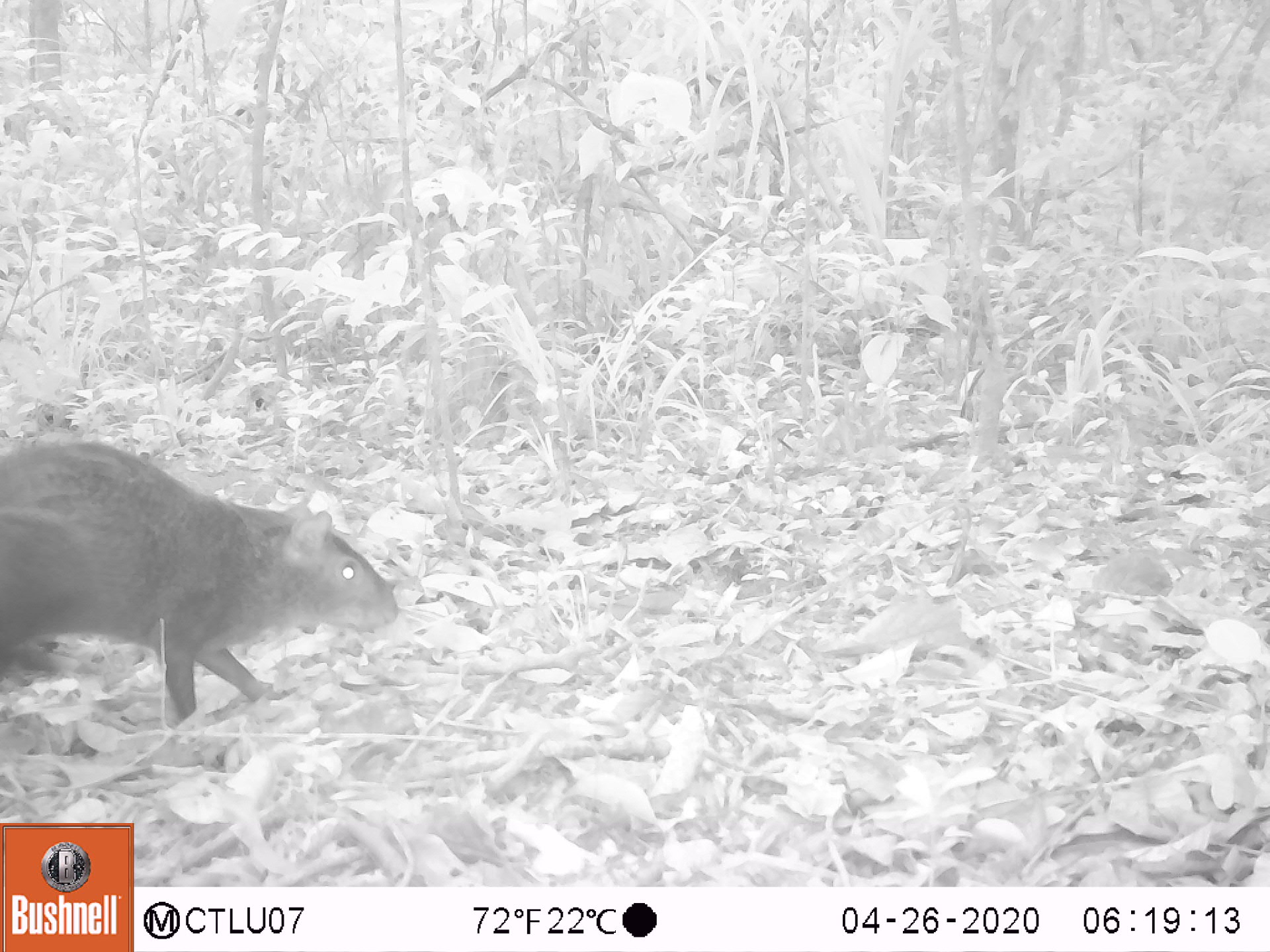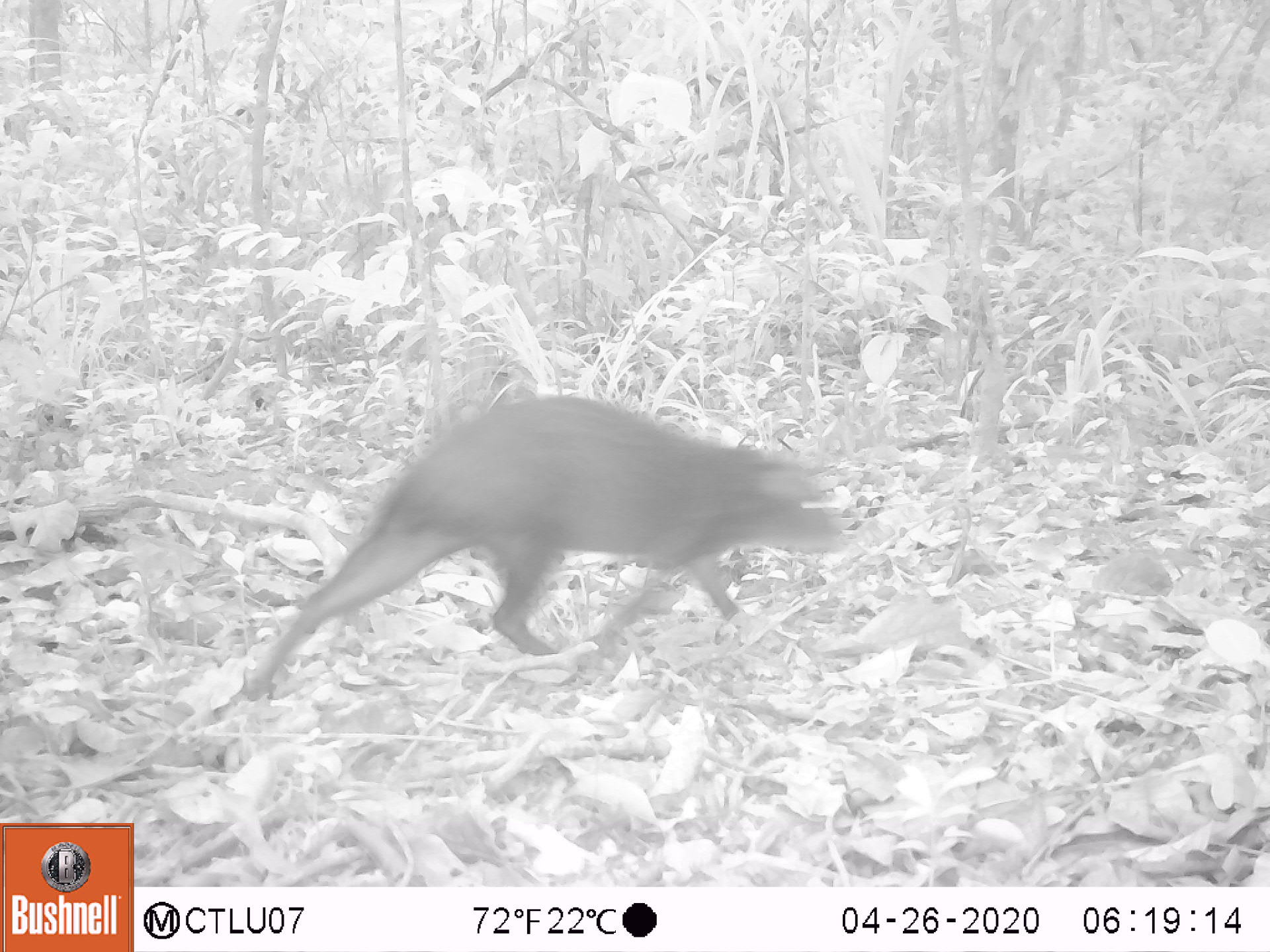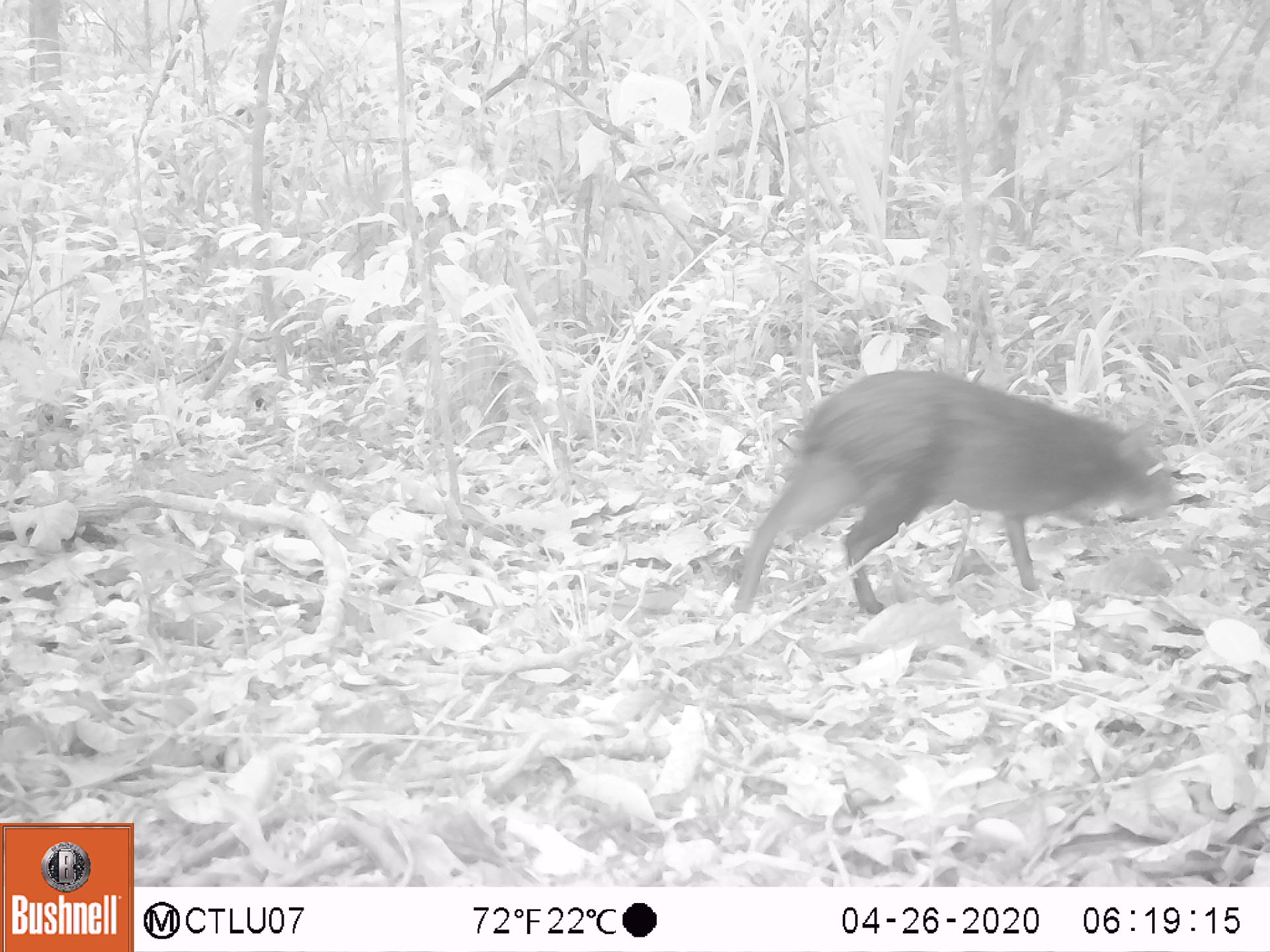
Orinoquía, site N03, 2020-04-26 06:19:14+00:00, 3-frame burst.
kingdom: Animalia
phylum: Chordata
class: Mammalia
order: Rodentia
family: Dasyproctidae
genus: Dasyprocta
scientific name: Dasyprocta fuliginosa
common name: black agouti